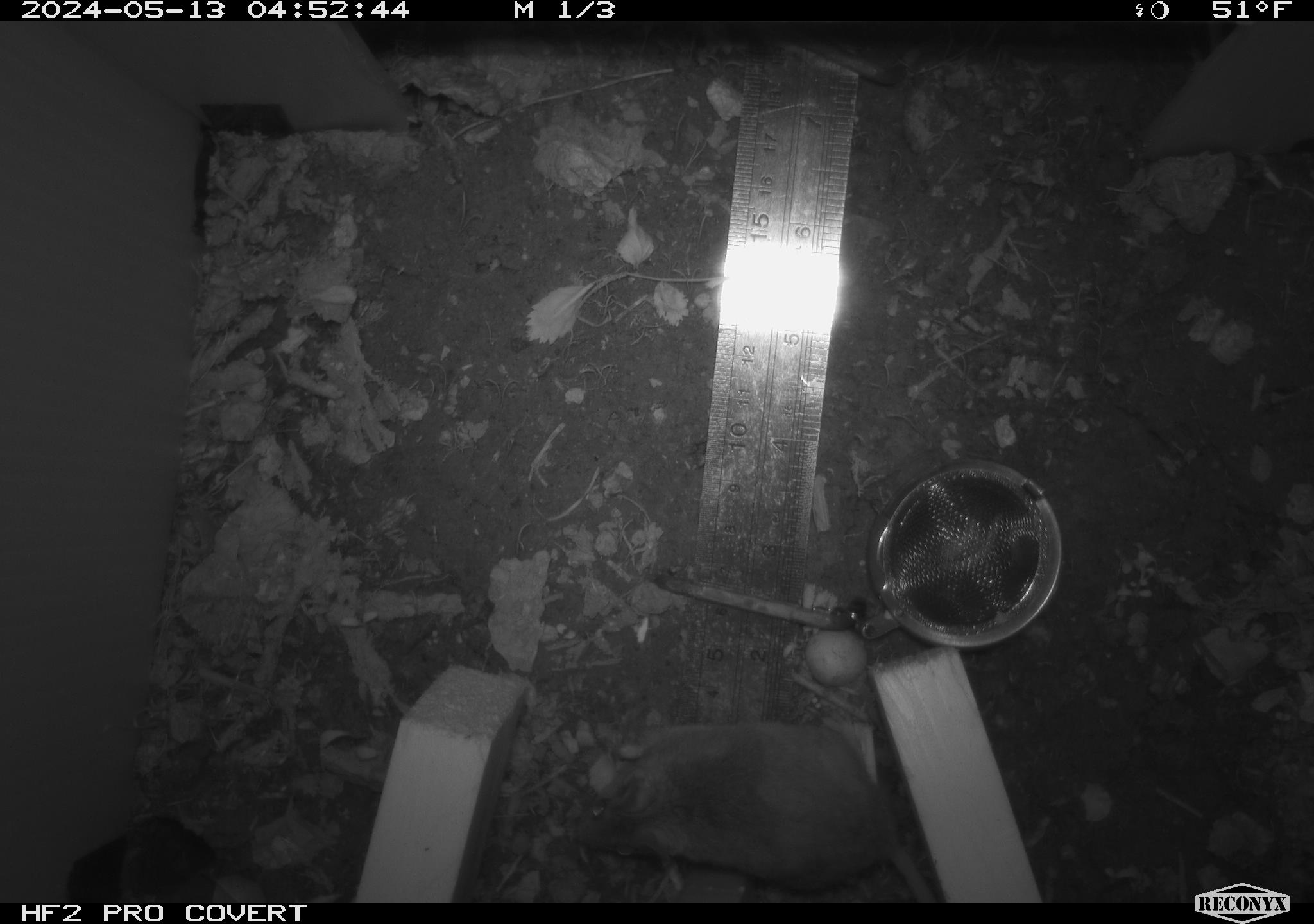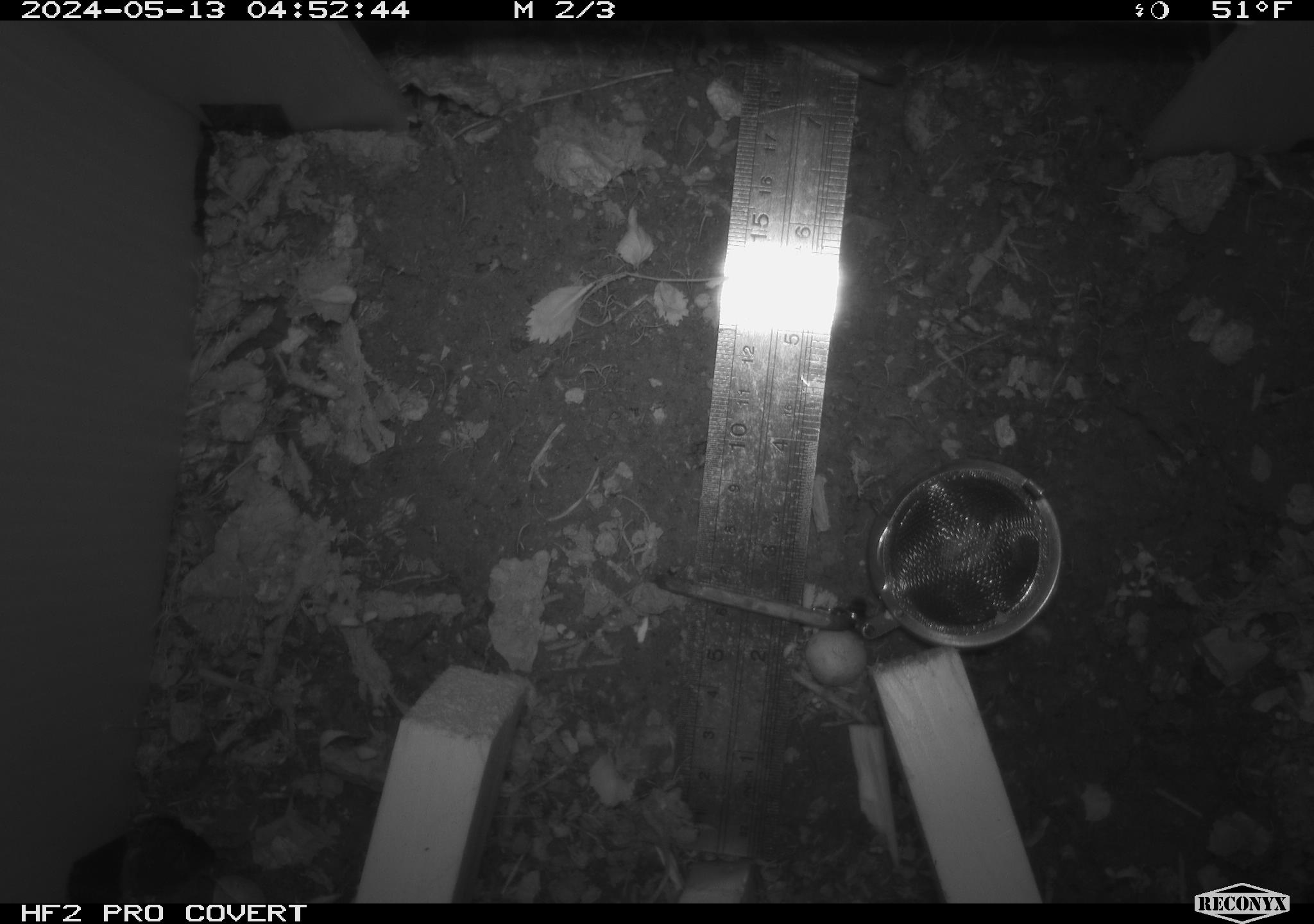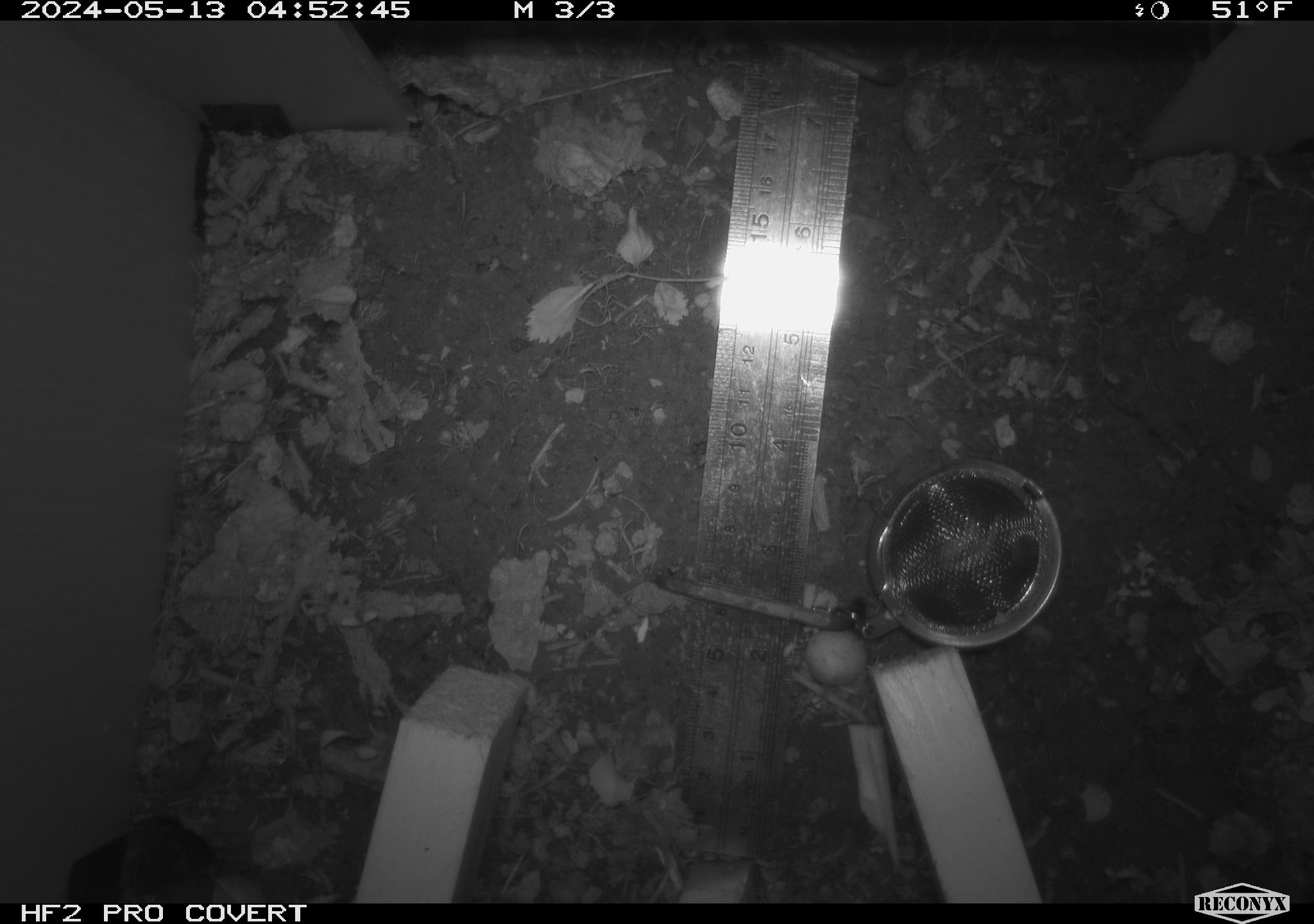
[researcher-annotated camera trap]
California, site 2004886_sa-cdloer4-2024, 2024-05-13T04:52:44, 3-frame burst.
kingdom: Animalia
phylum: Chordata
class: Mammalia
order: Rodentia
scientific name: Rodentia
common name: mouse species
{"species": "mouse species (Rodentia)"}